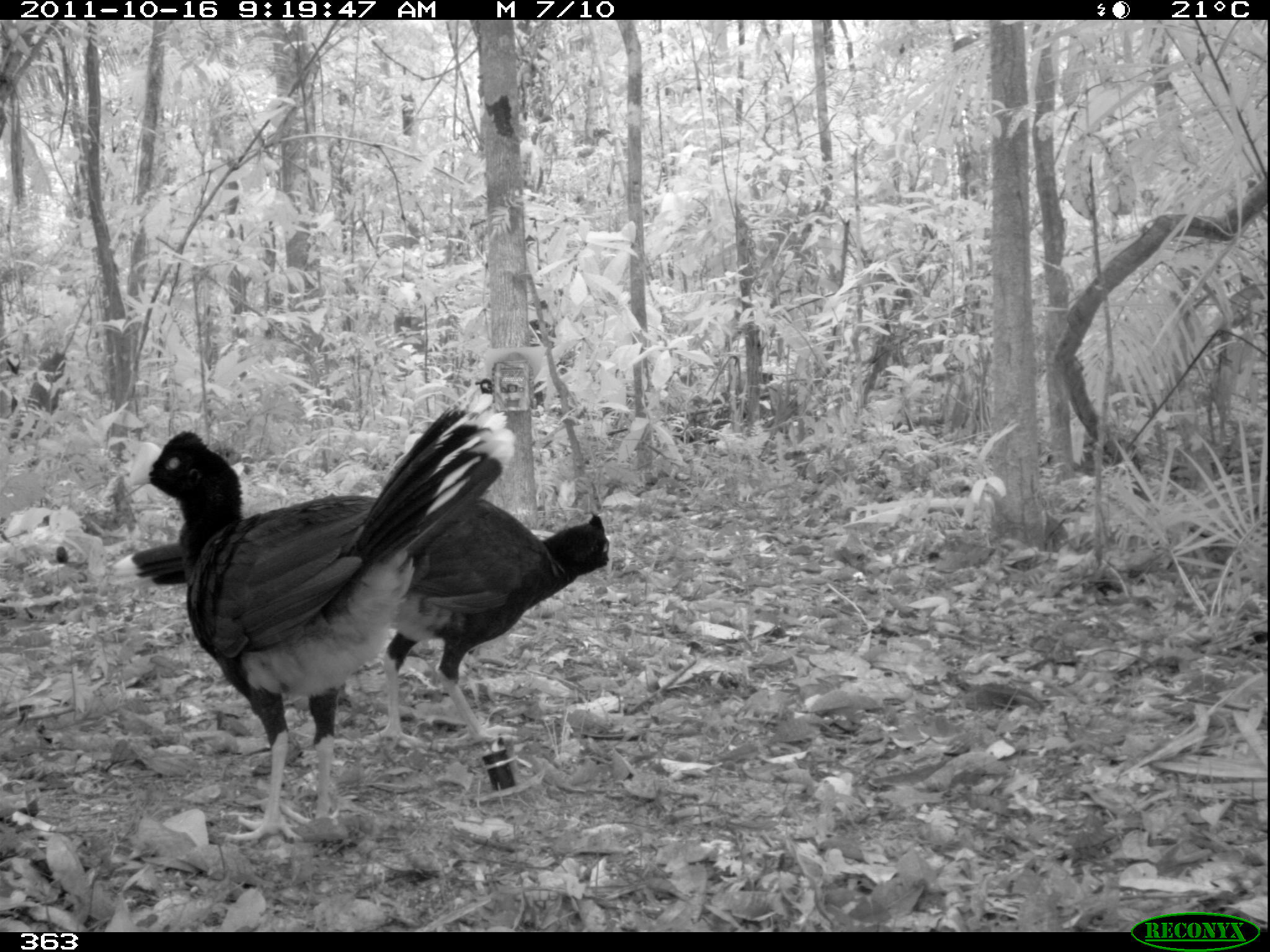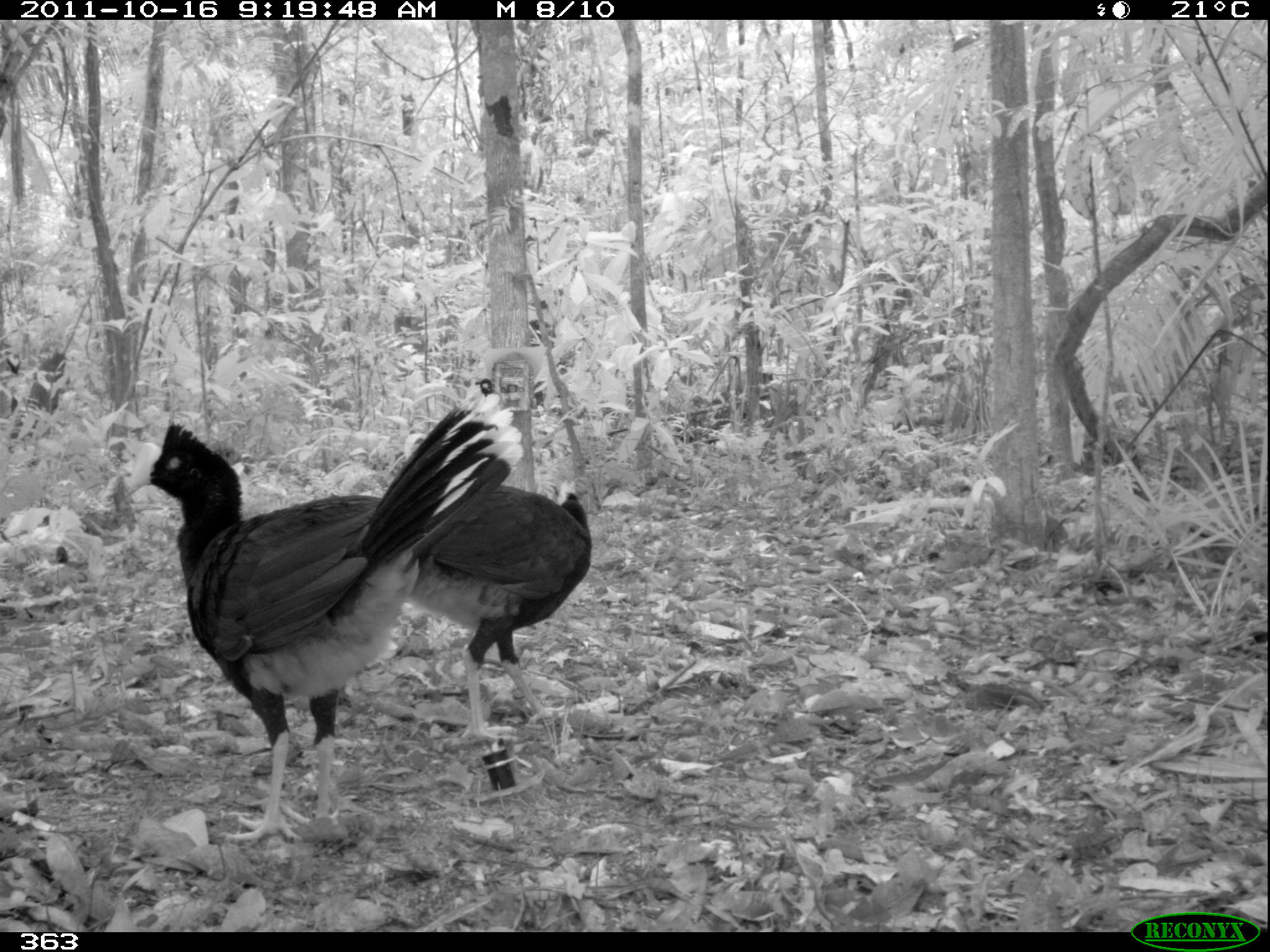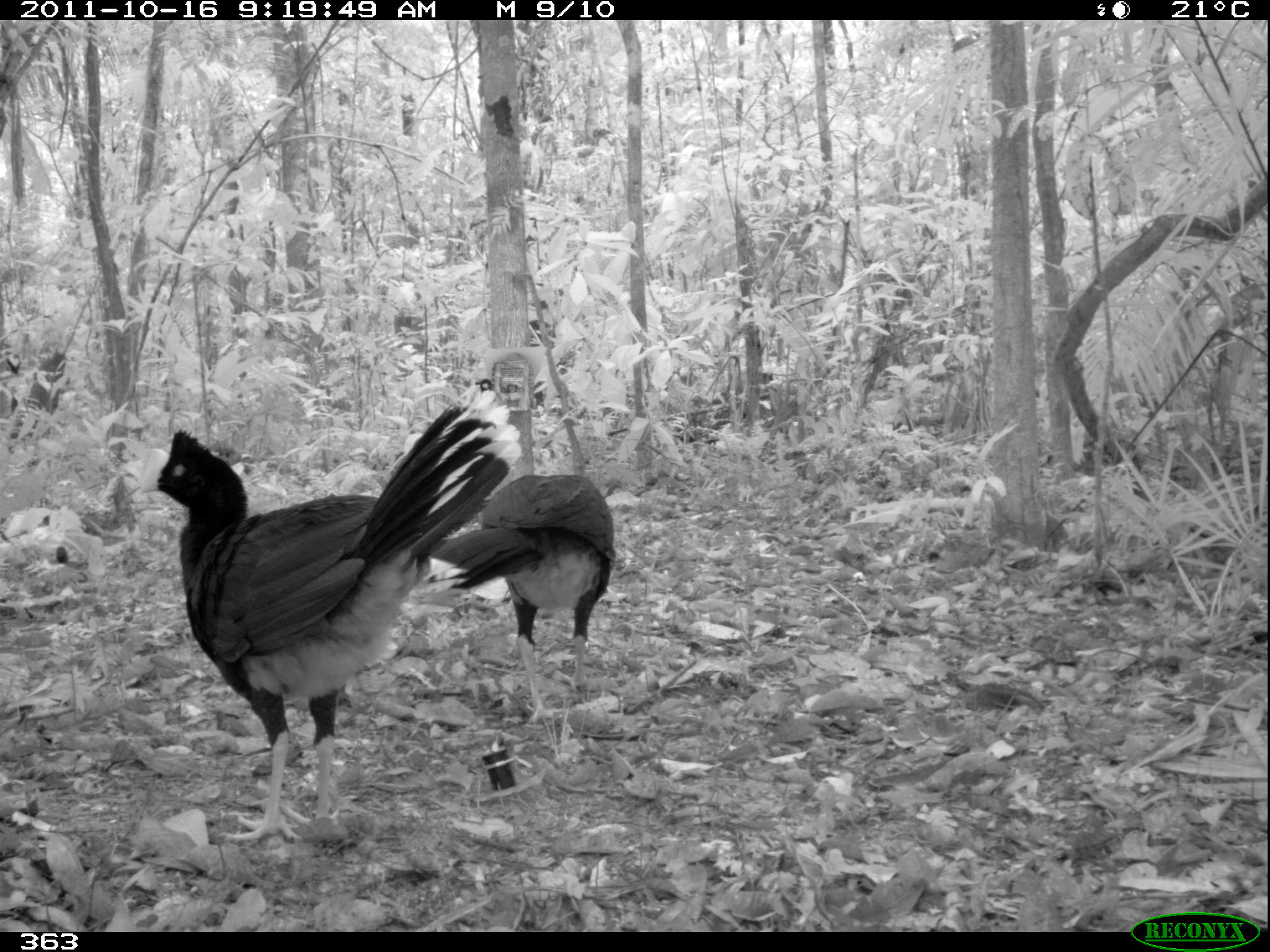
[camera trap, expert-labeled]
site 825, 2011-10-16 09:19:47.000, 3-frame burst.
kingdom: Animalia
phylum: Chordata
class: Aves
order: Galliformes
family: Cracidae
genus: Mitu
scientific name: Mitu tuberosum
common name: razor-billed curassow